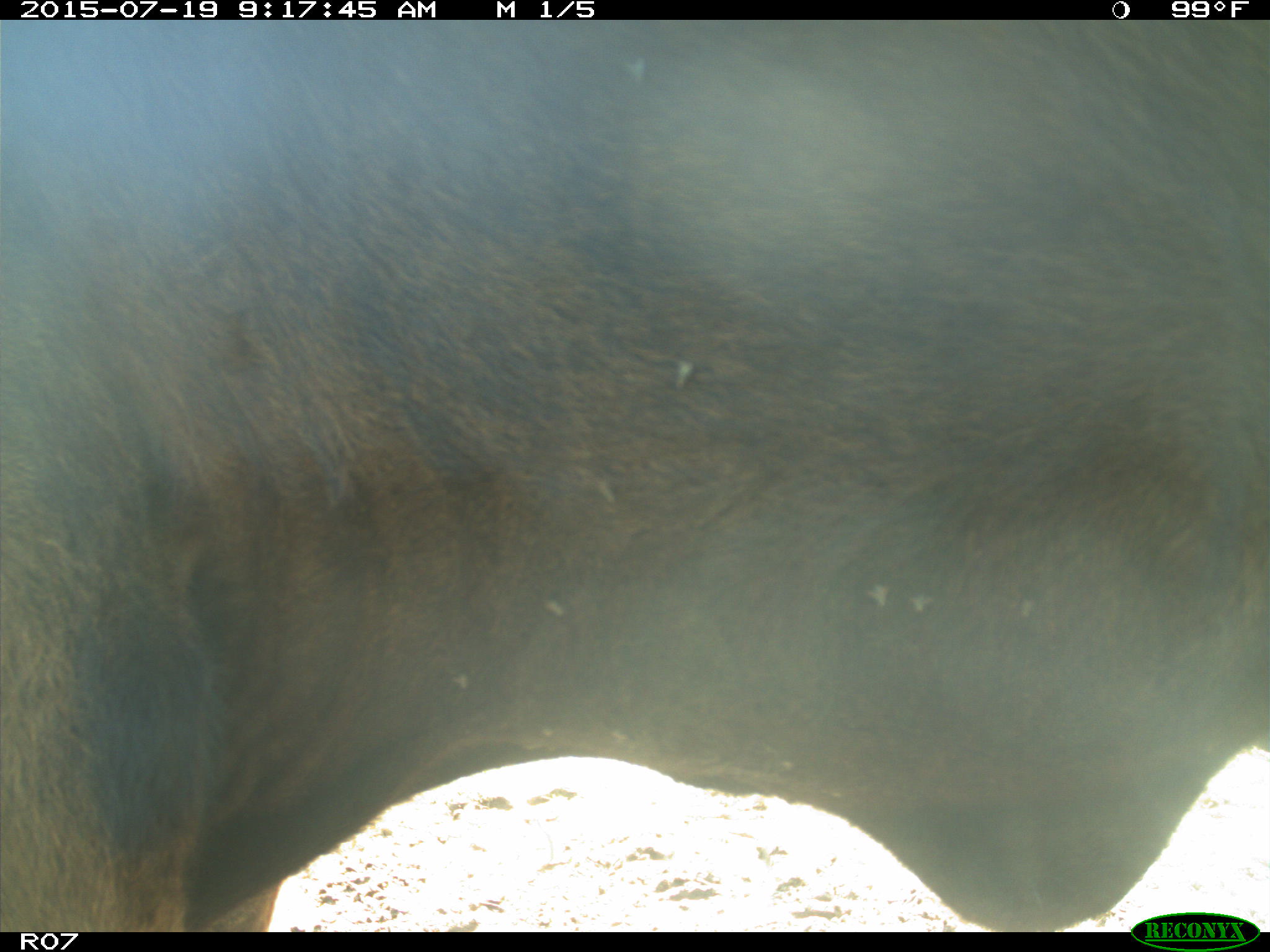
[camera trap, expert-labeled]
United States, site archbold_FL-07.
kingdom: Animalia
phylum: Chordata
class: Mammalia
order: Artiodactyla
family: Bovidae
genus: Bos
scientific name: Bos taurus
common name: domestic cow